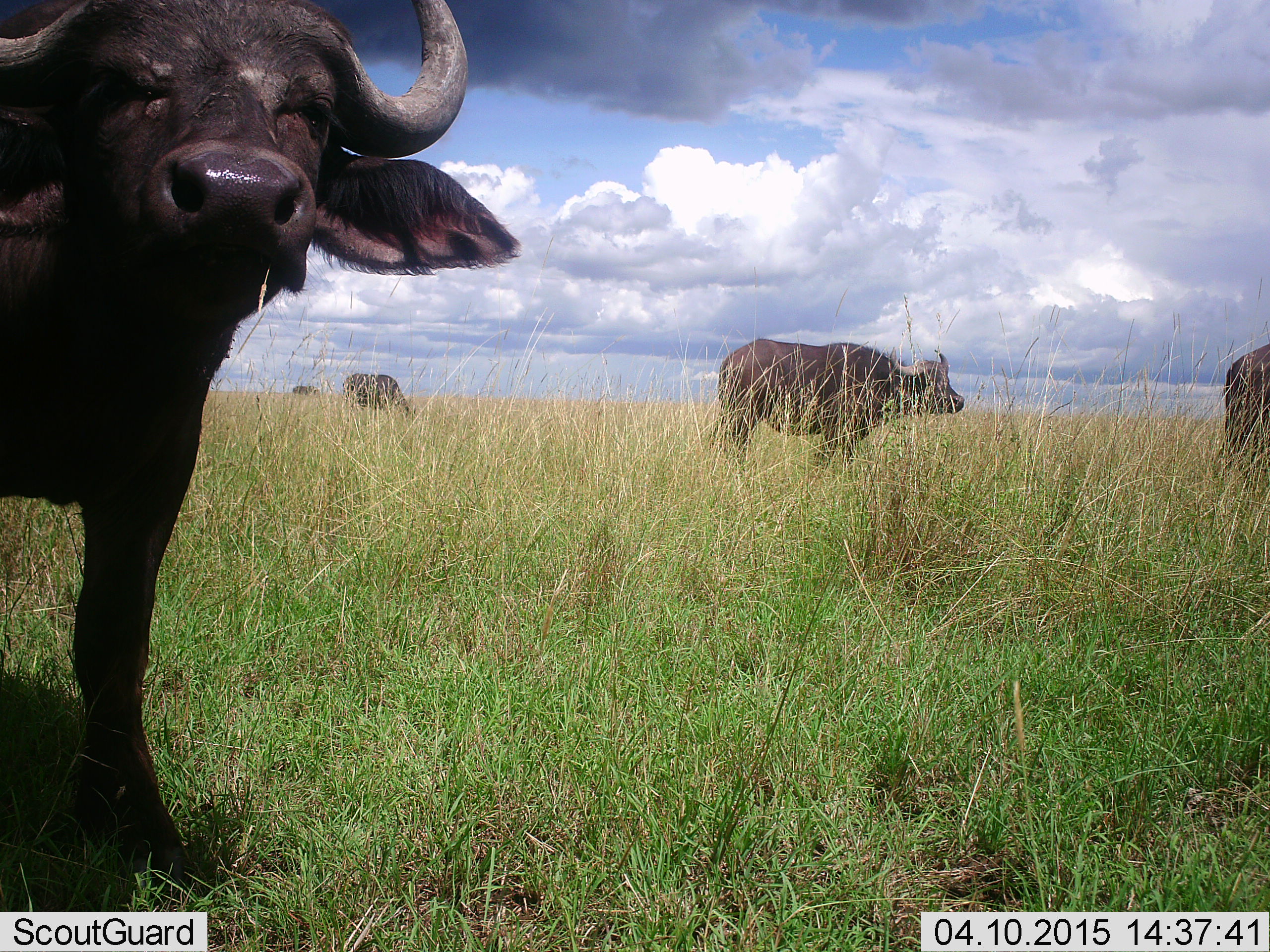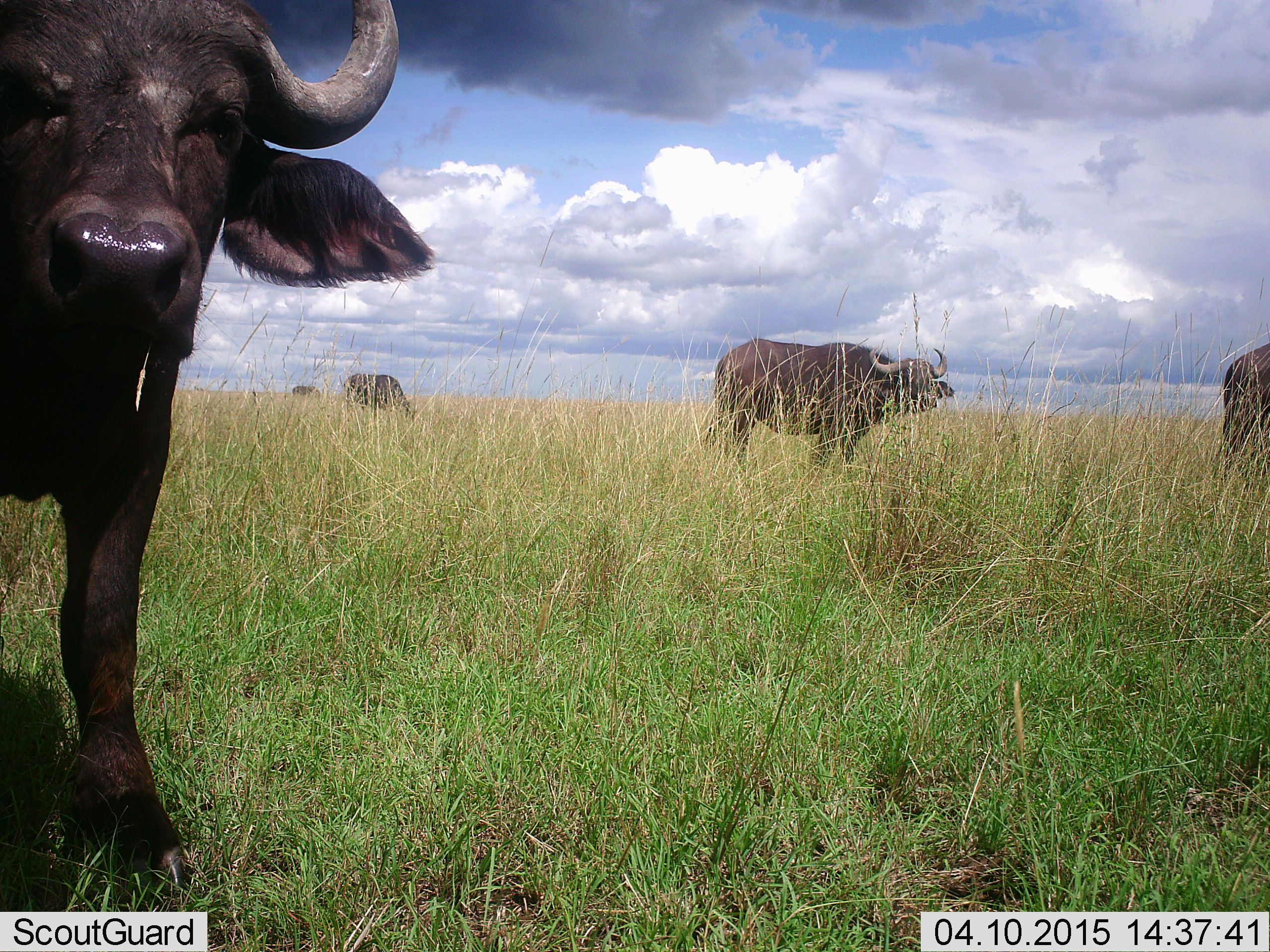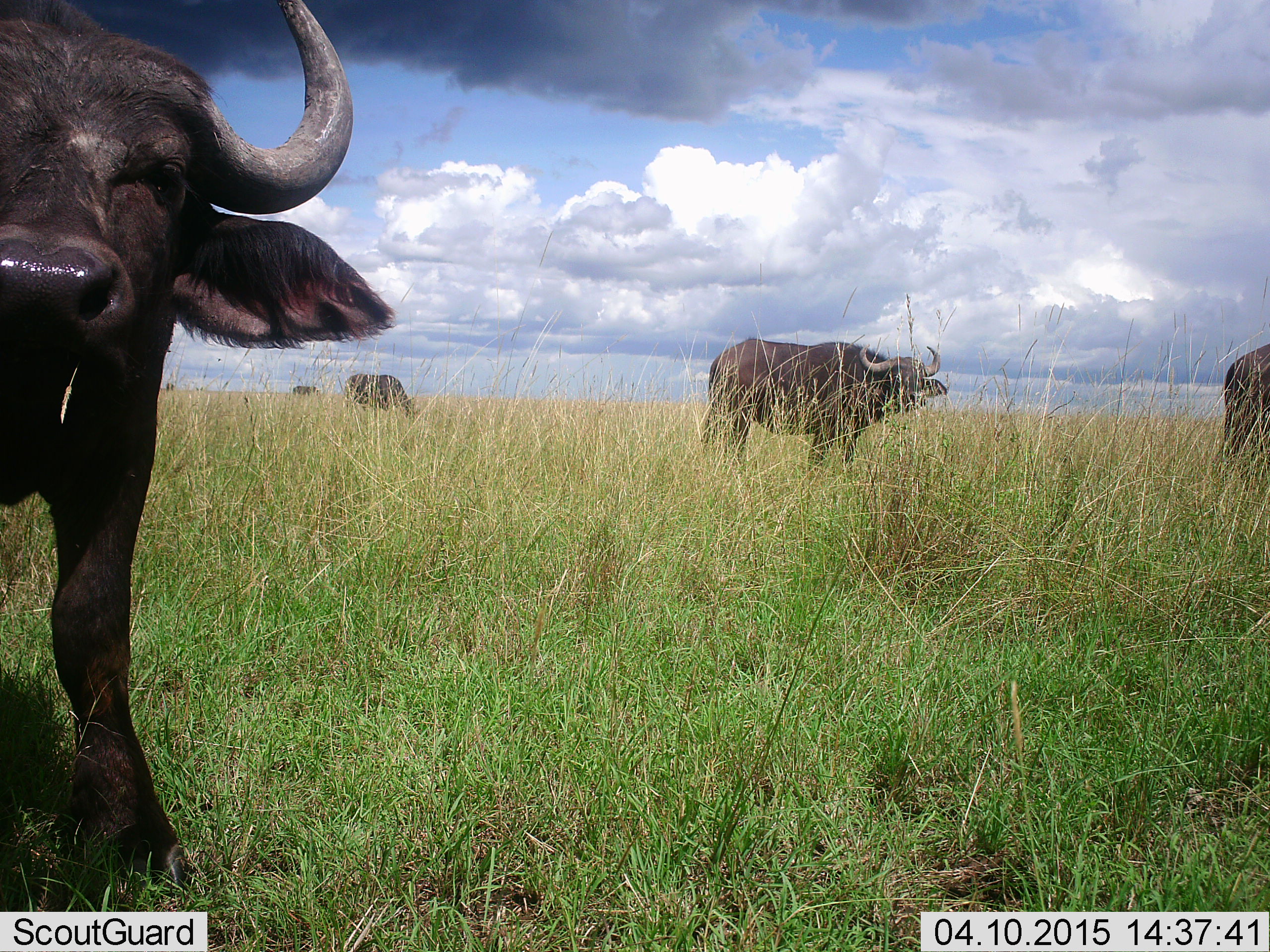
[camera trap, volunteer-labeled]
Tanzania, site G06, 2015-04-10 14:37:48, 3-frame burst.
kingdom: Animalia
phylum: Chordata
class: Mammalia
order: Artiodactyla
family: Bovidae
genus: Syncerus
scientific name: Syncerus caffer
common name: cape buffalo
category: buffalo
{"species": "buffalo (cape buffalo) (Syncerus caffer)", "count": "5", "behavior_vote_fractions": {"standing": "90%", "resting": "0%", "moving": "20%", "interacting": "0%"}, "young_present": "0%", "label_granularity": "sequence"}